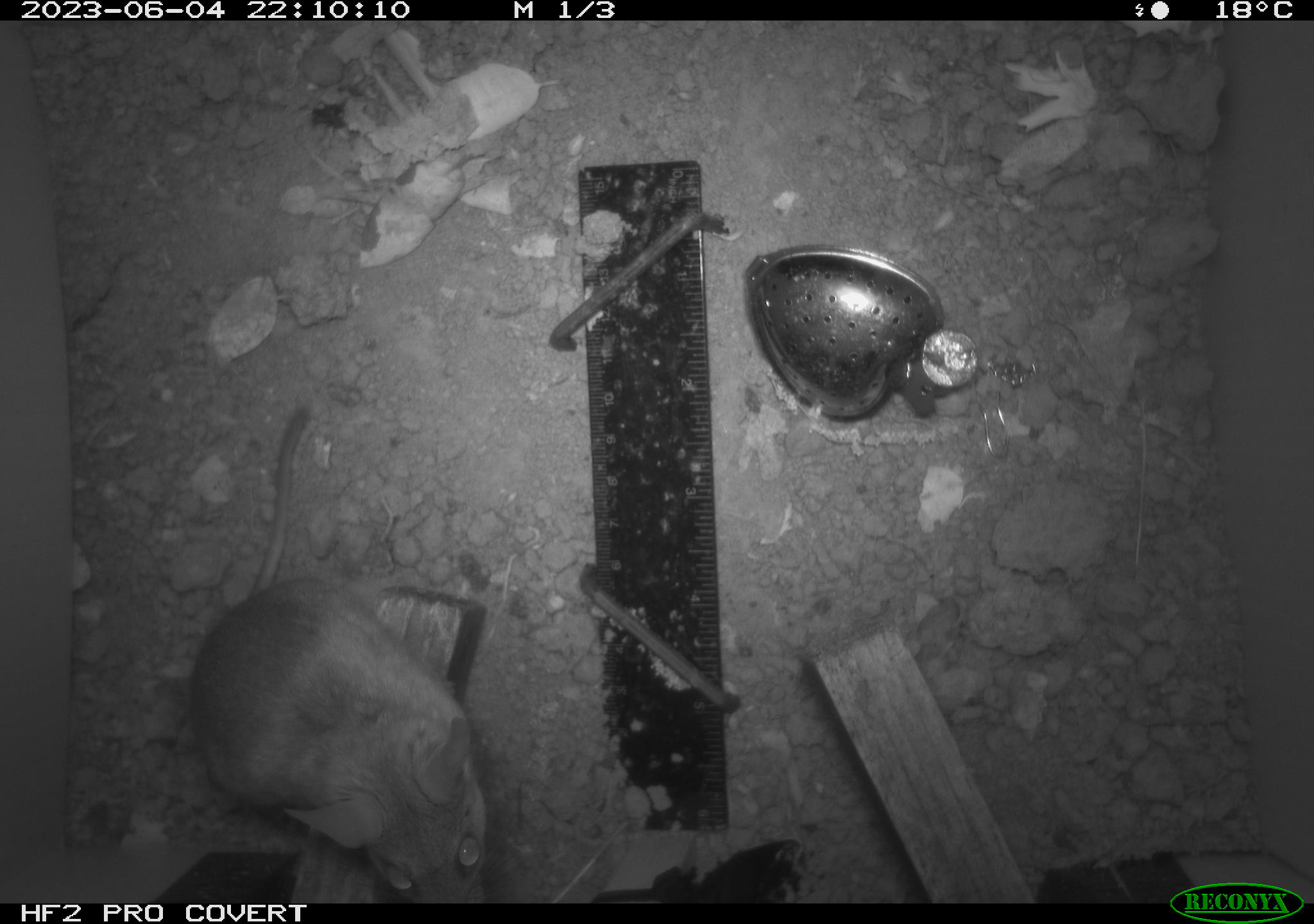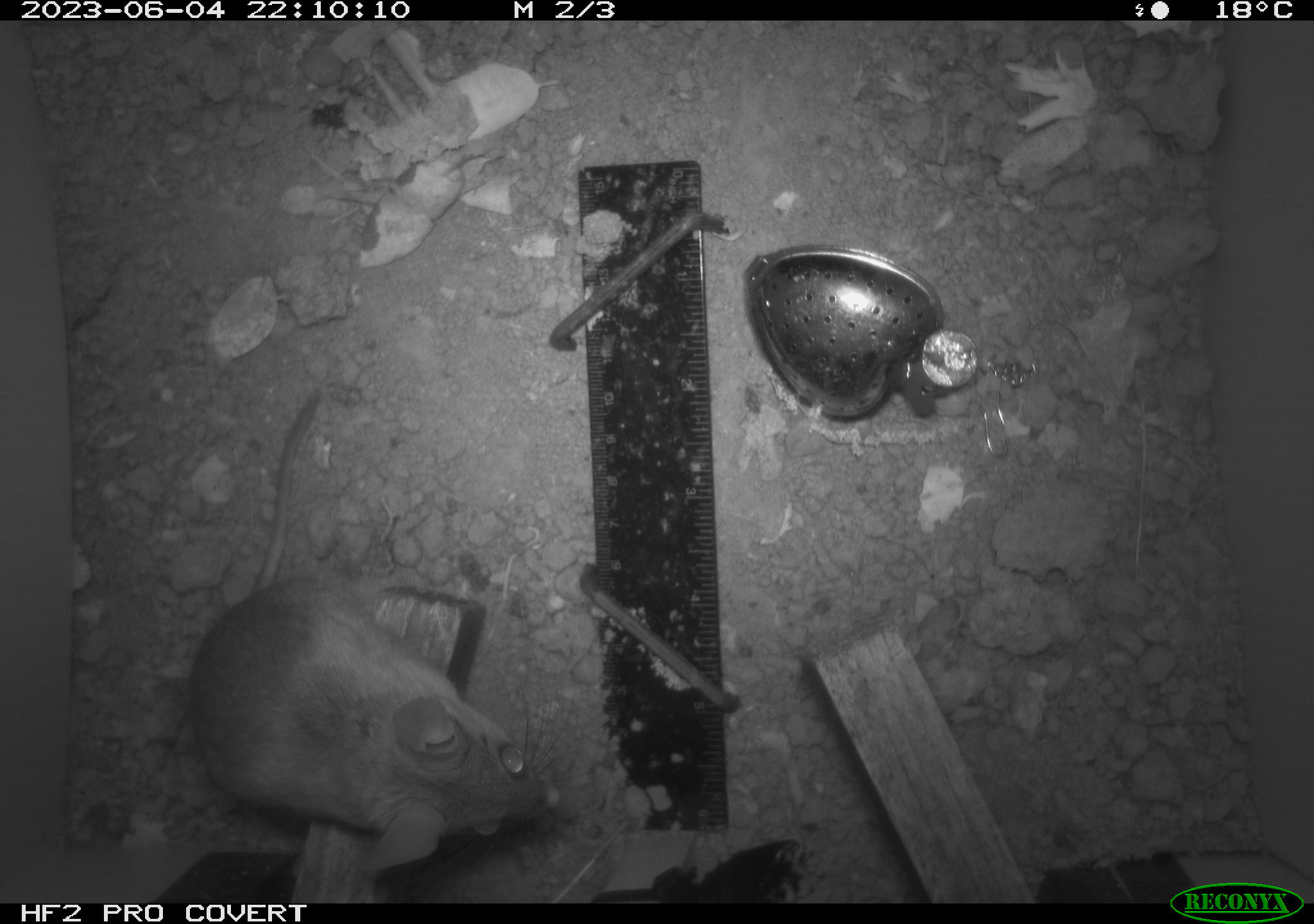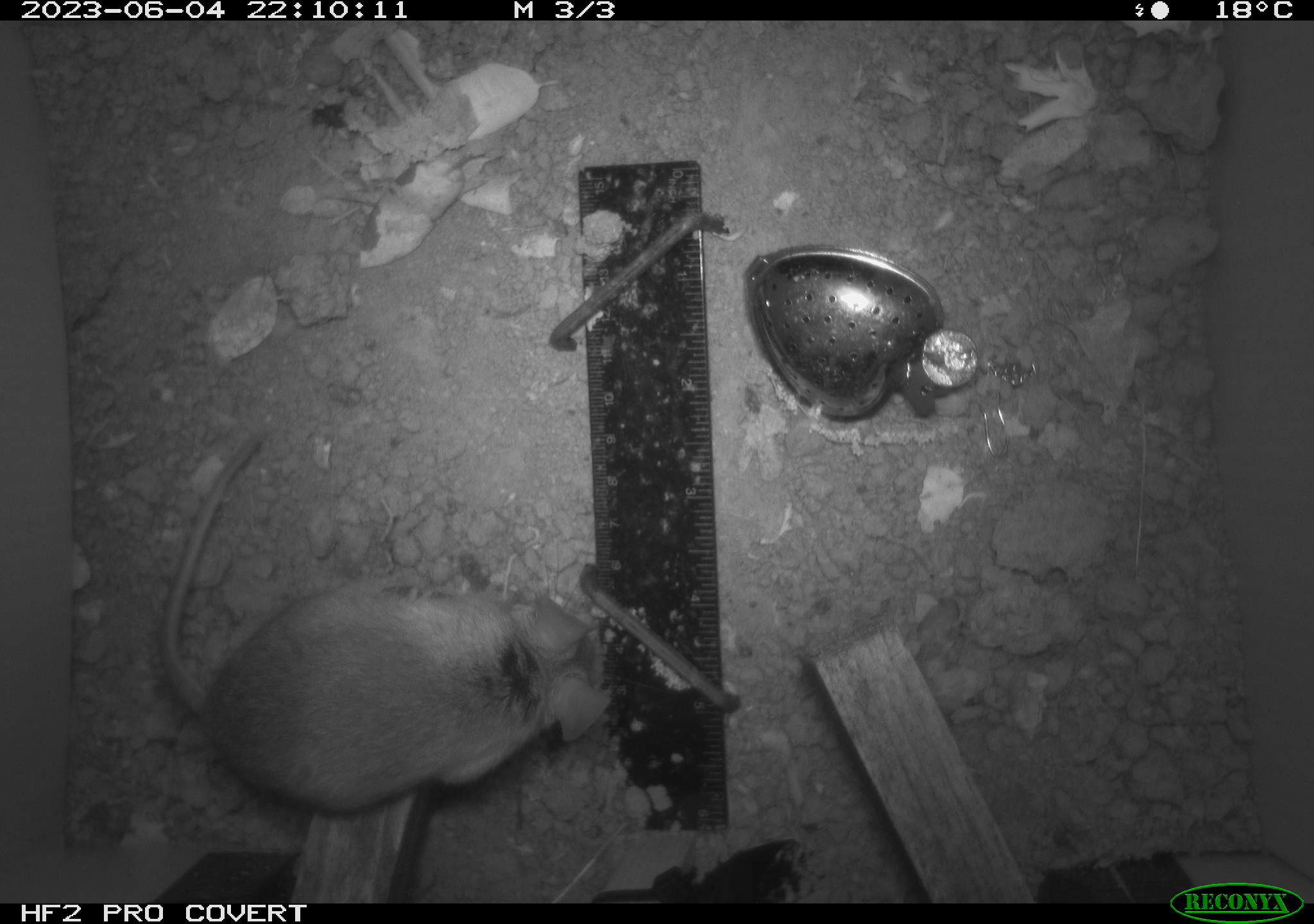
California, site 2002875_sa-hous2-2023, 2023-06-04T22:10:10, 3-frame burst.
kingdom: Animalia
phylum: Chordata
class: Mammalia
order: Rodentia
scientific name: Rodentia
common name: mouse species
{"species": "mouse species (Rodentia)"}